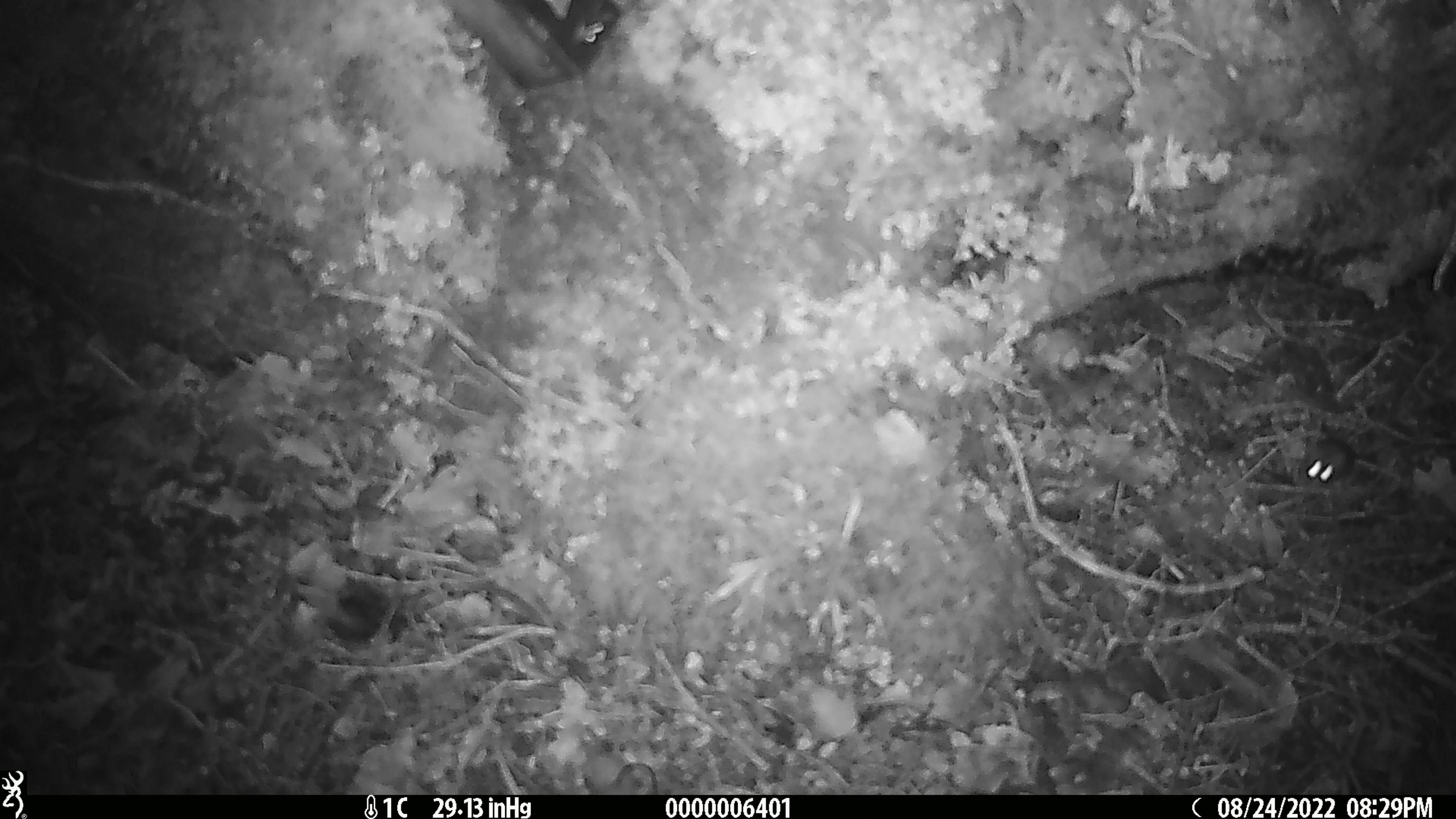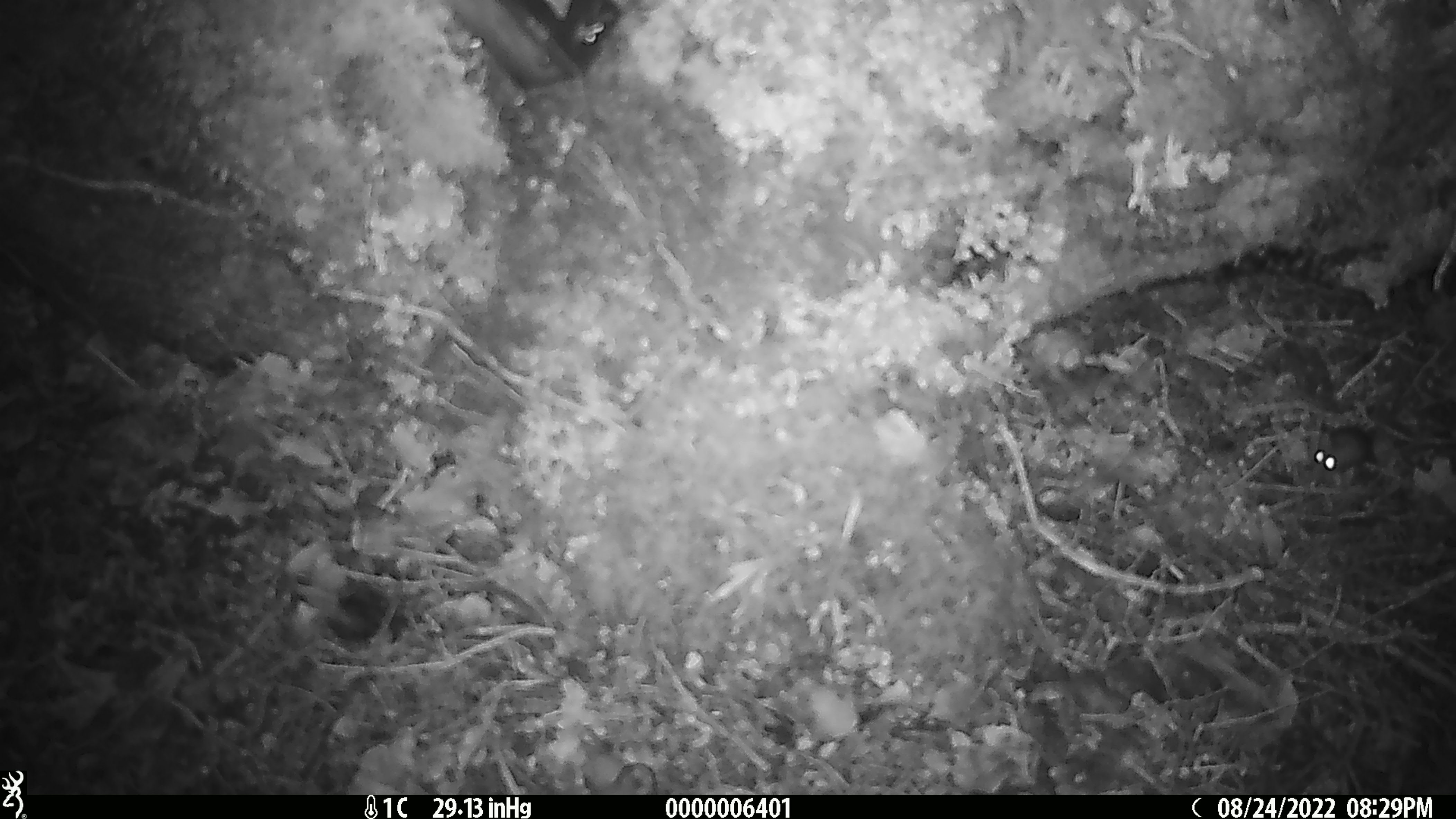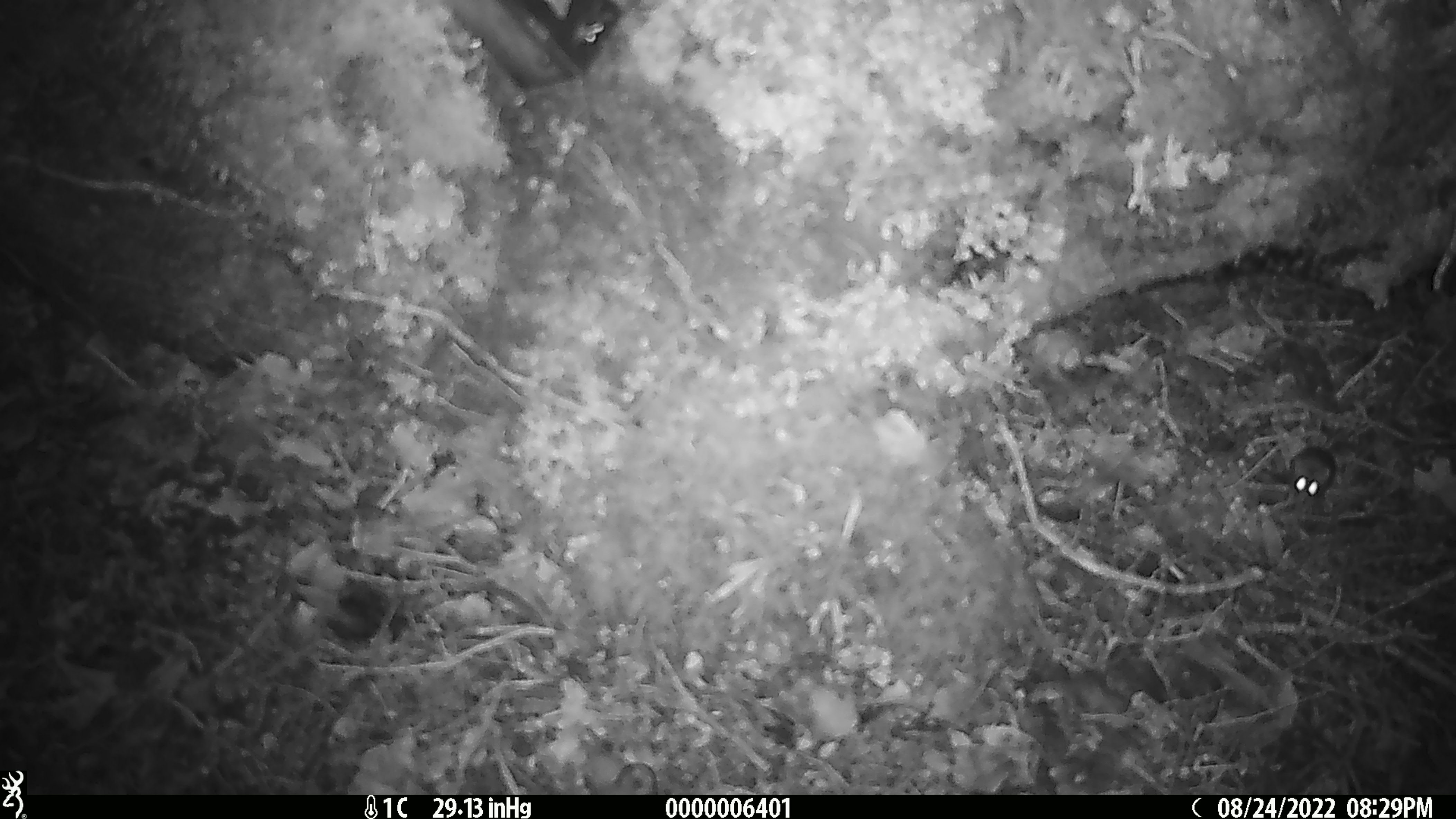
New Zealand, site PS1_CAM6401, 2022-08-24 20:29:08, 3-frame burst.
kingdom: Animalia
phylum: Chordata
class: Mammalia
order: Rodentia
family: Muridae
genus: Mus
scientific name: Mus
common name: mouse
Mouse (Mus).